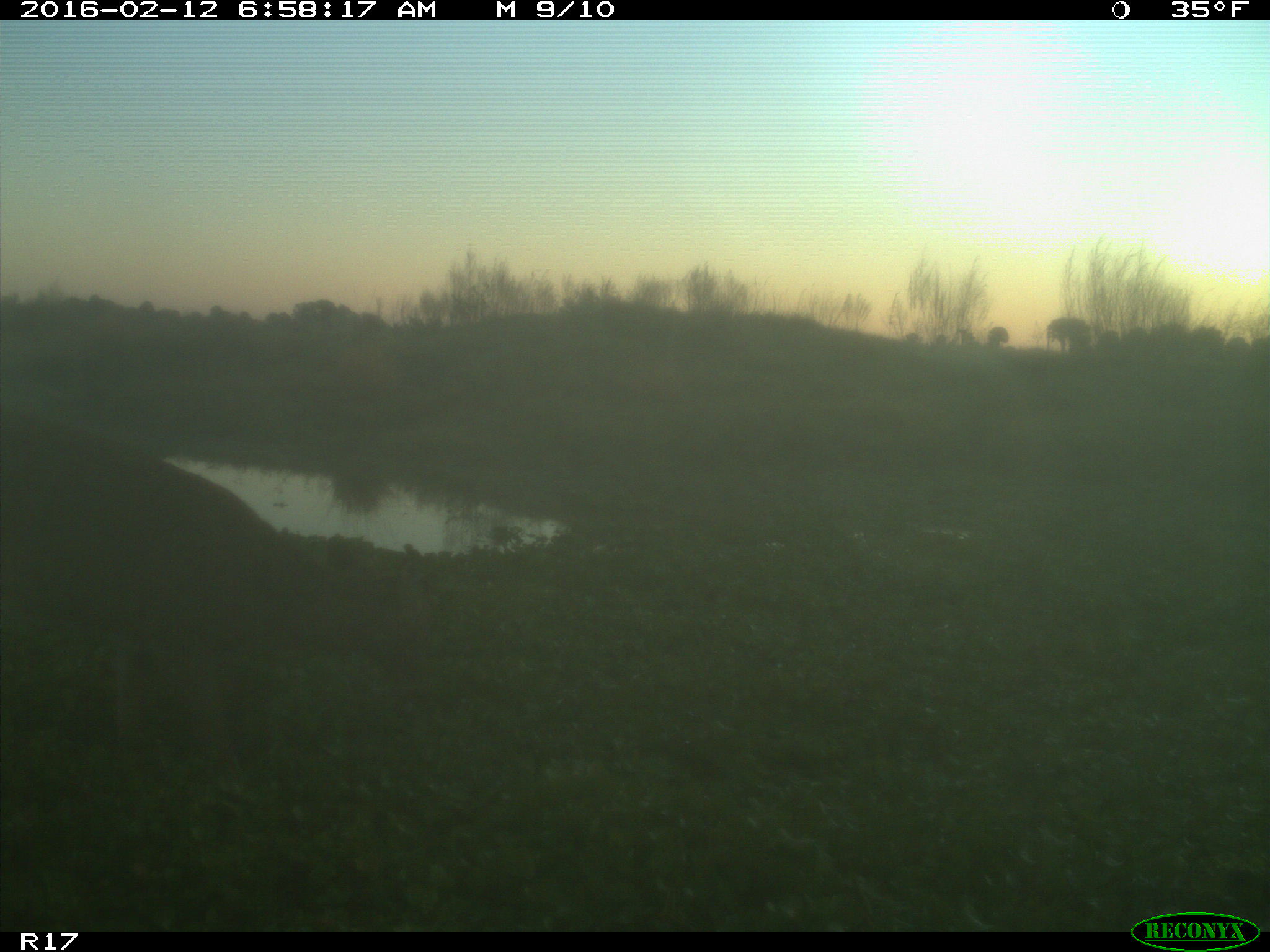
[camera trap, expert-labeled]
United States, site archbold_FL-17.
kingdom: Animalia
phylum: Chordata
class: Mammalia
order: Artiodactyla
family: Cervidae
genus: Odocoileus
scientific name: Odocoileus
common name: deer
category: unidentified deer